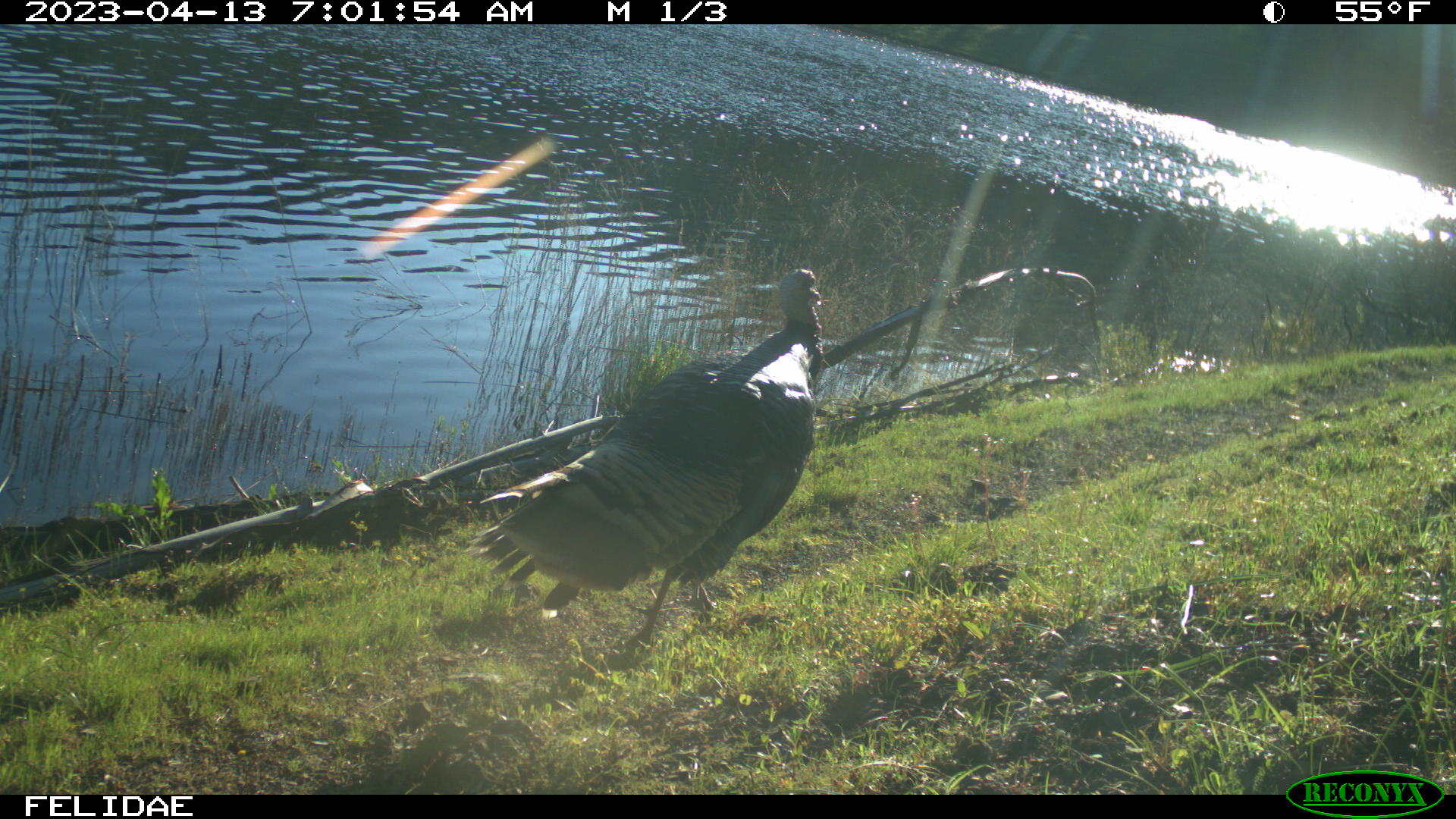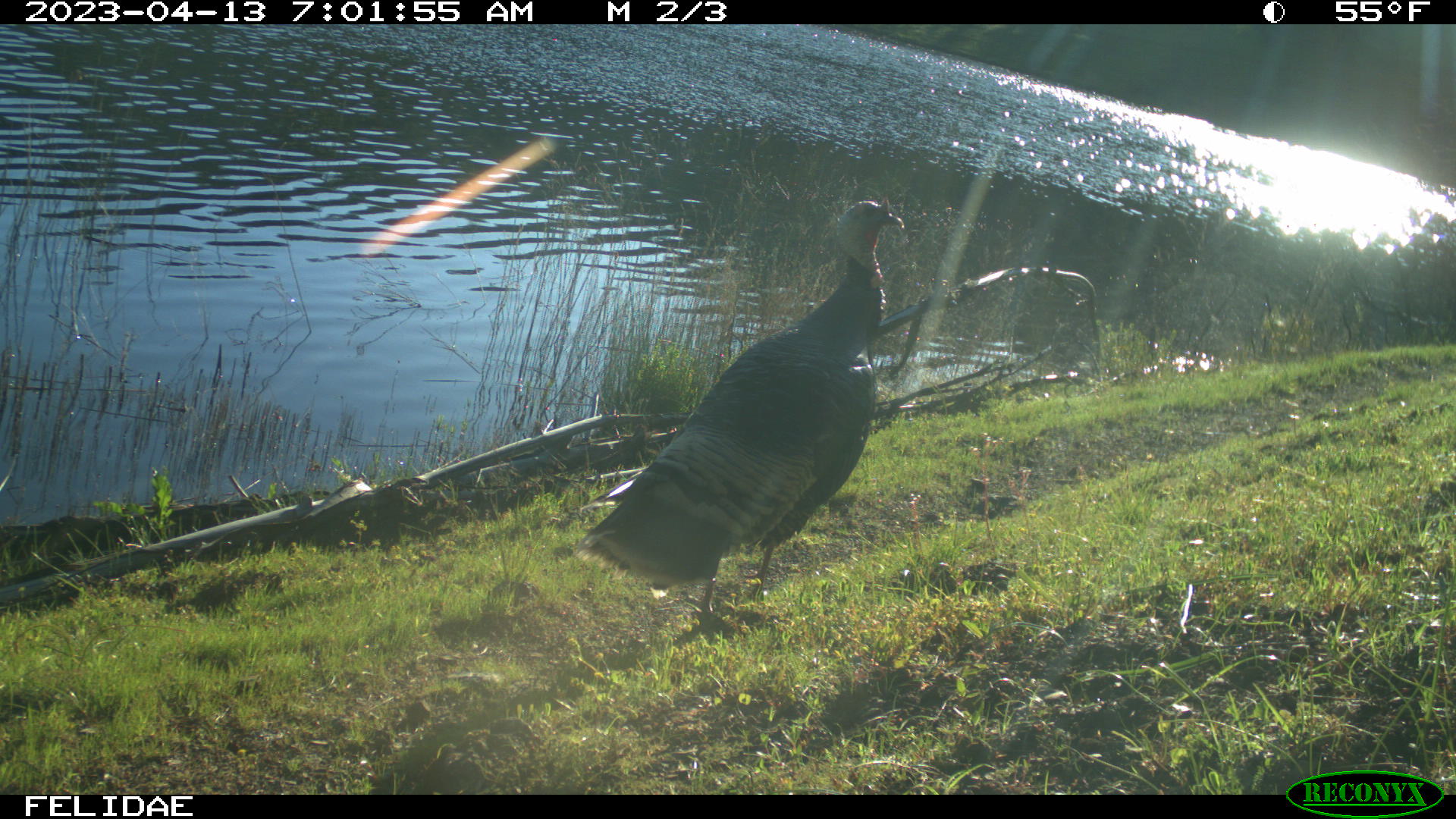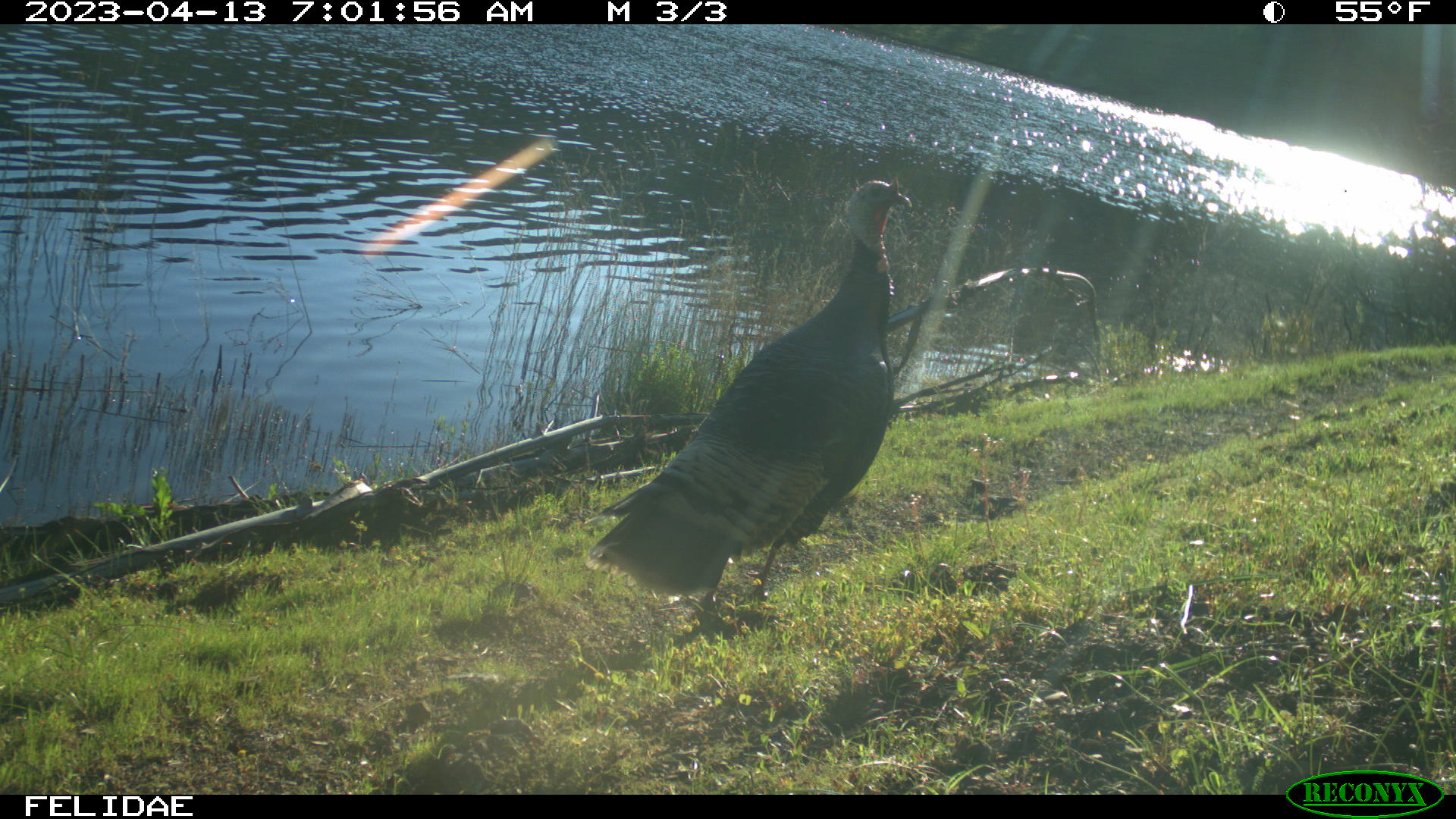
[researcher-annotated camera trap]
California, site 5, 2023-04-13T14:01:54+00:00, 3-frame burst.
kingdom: Animalia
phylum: Chordata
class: Aves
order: Galliformes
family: Phasianidae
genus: Meleagris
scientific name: Meleagris gallopavo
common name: turkey